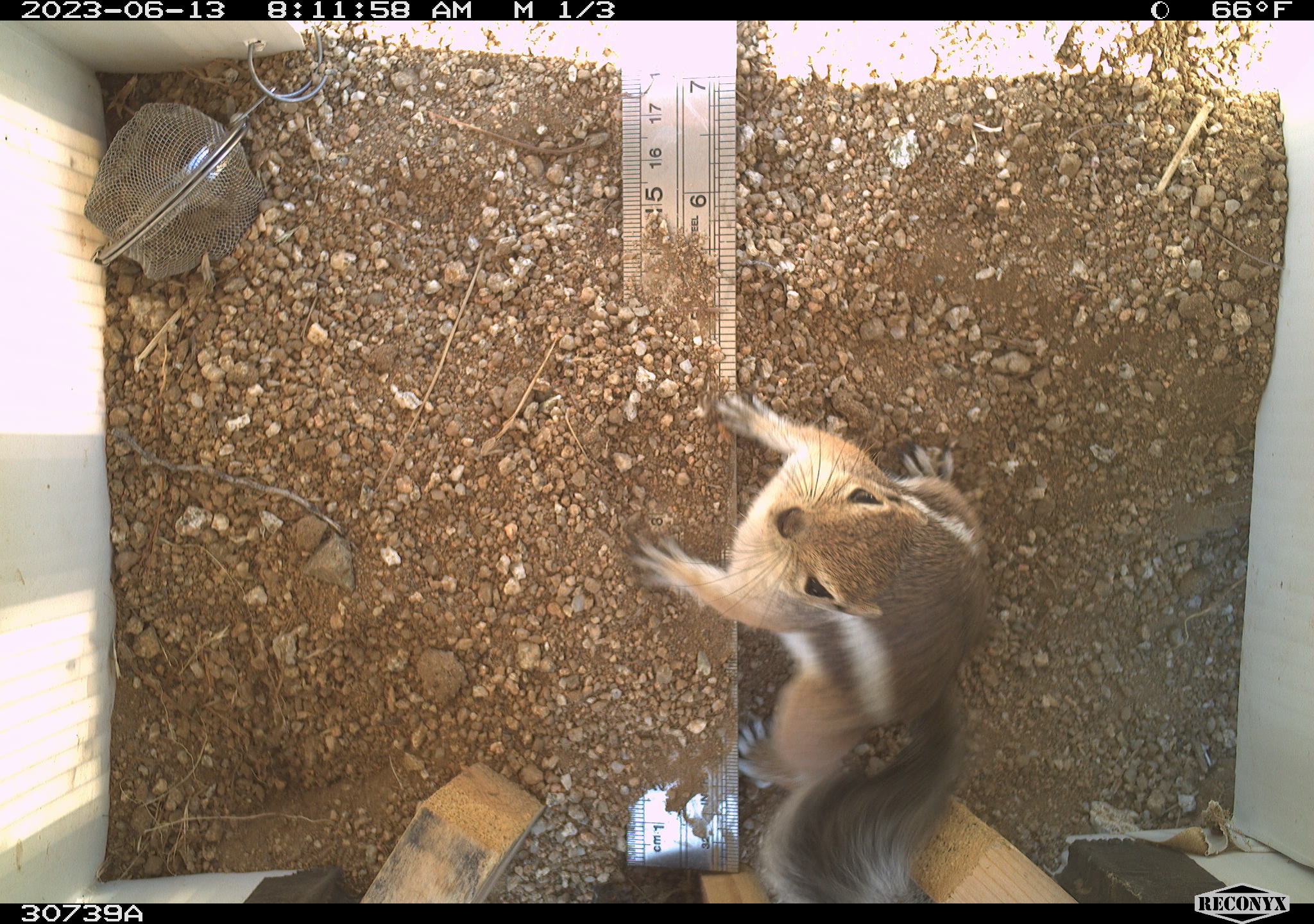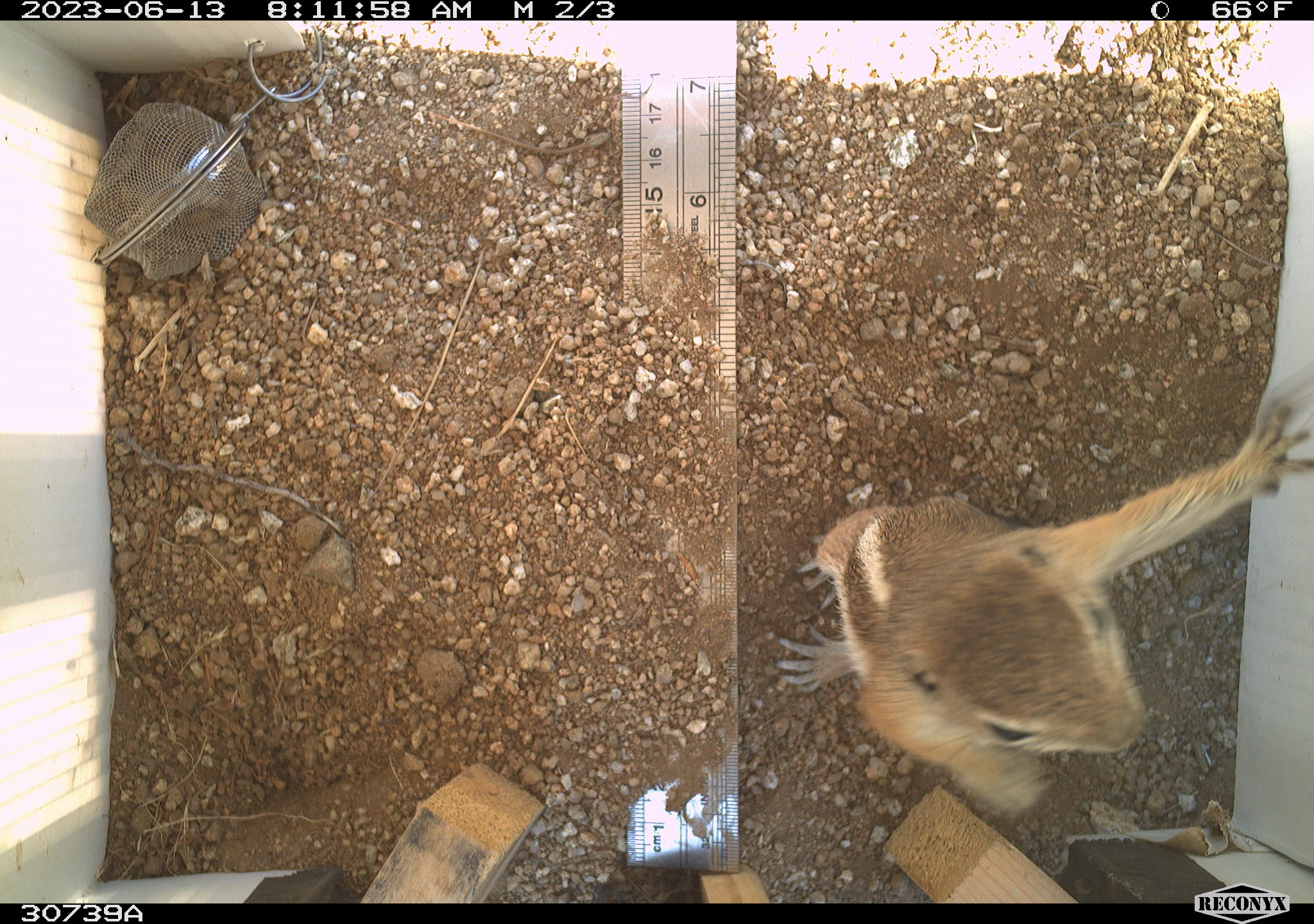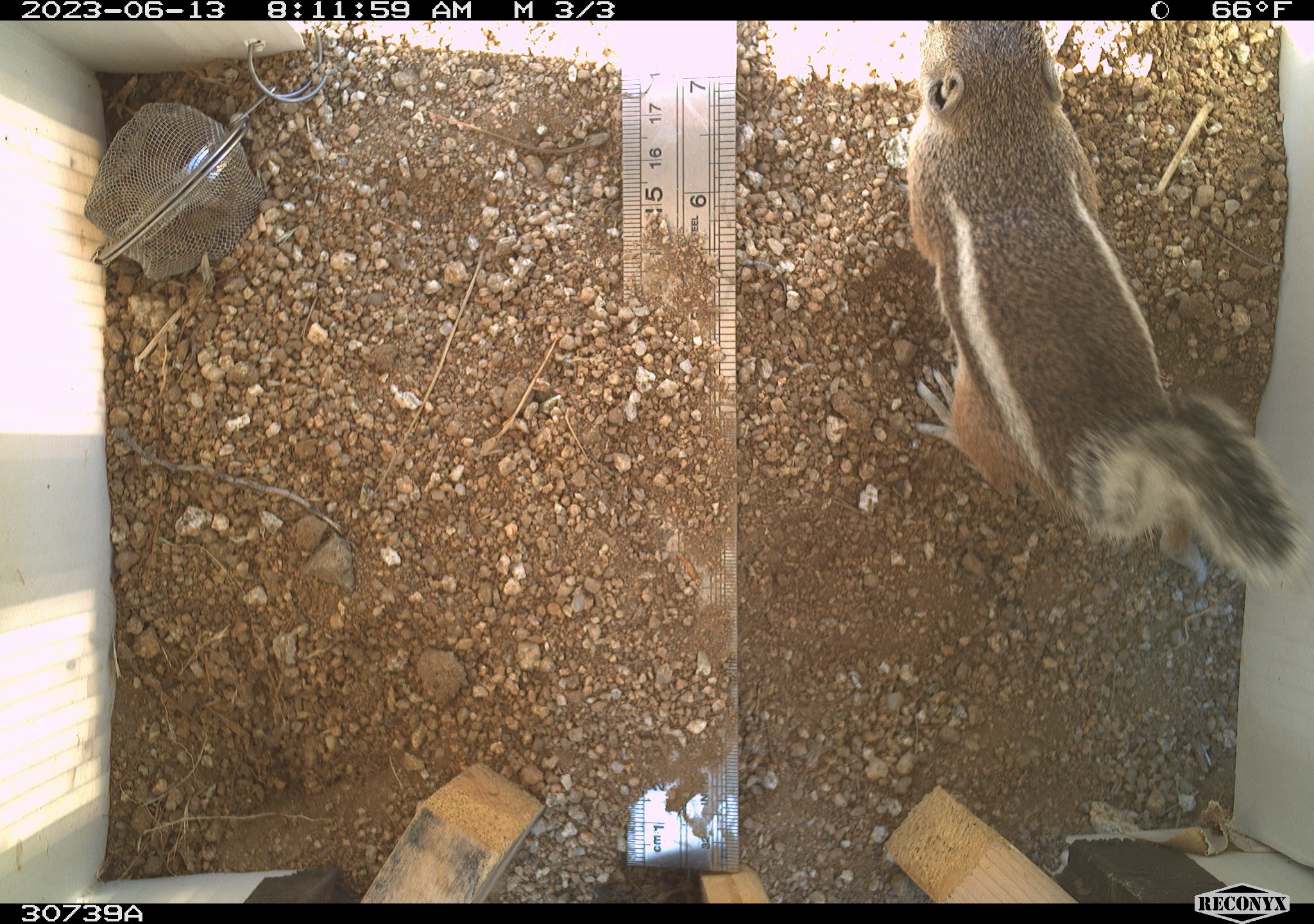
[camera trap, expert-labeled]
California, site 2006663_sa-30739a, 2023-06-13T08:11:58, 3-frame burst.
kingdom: Animalia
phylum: Chordata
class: Mammalia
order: Rodentia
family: Sciuridae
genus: Ammospermophilus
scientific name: Ammospermophilus leucurus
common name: white-tailed antelope squirrel